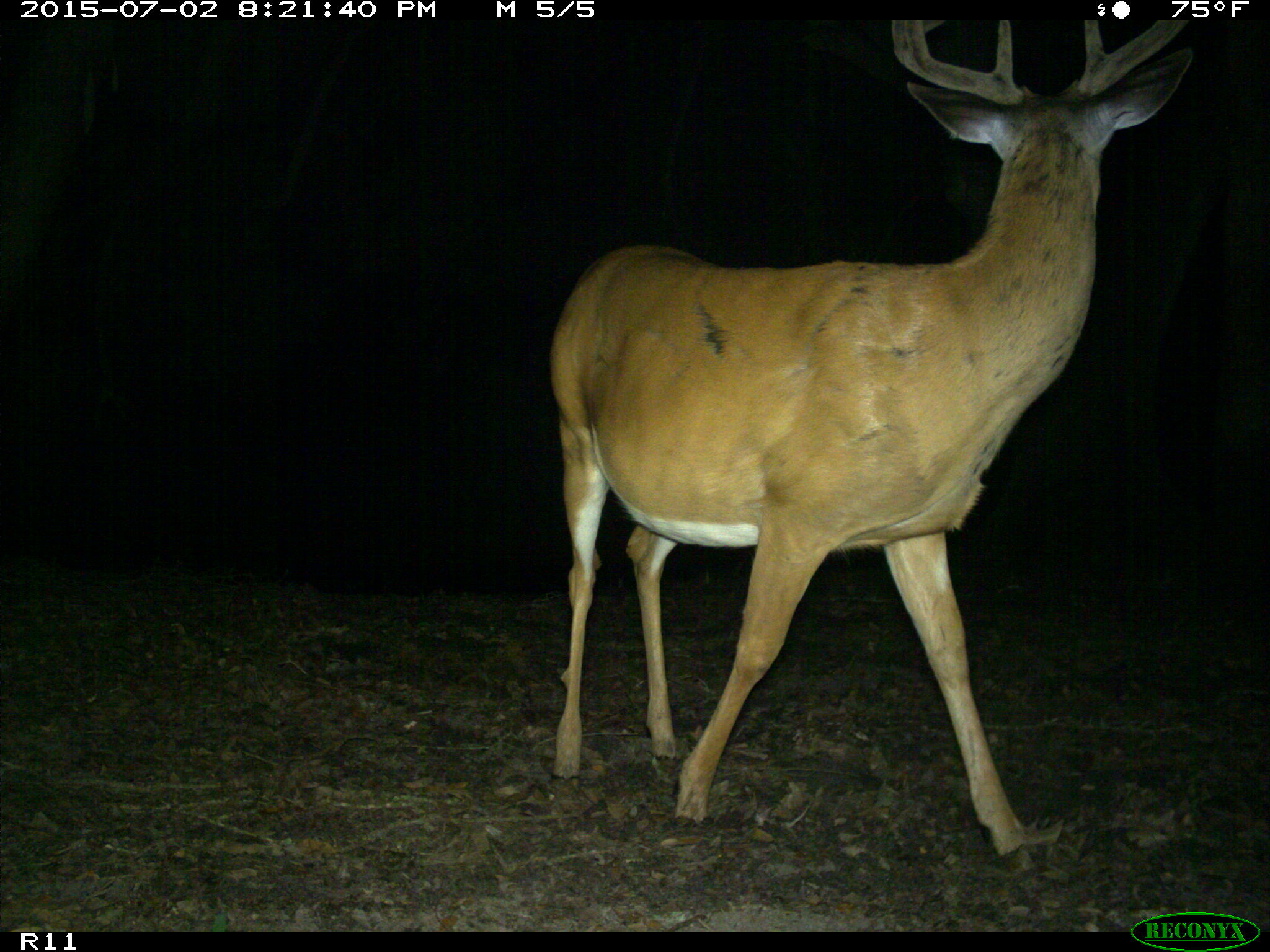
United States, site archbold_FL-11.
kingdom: Animalia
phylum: Chordata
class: Mammalia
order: Artiodactyla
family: Cervidae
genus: Odocoileus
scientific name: Odocoileus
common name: deer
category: unidentified deer